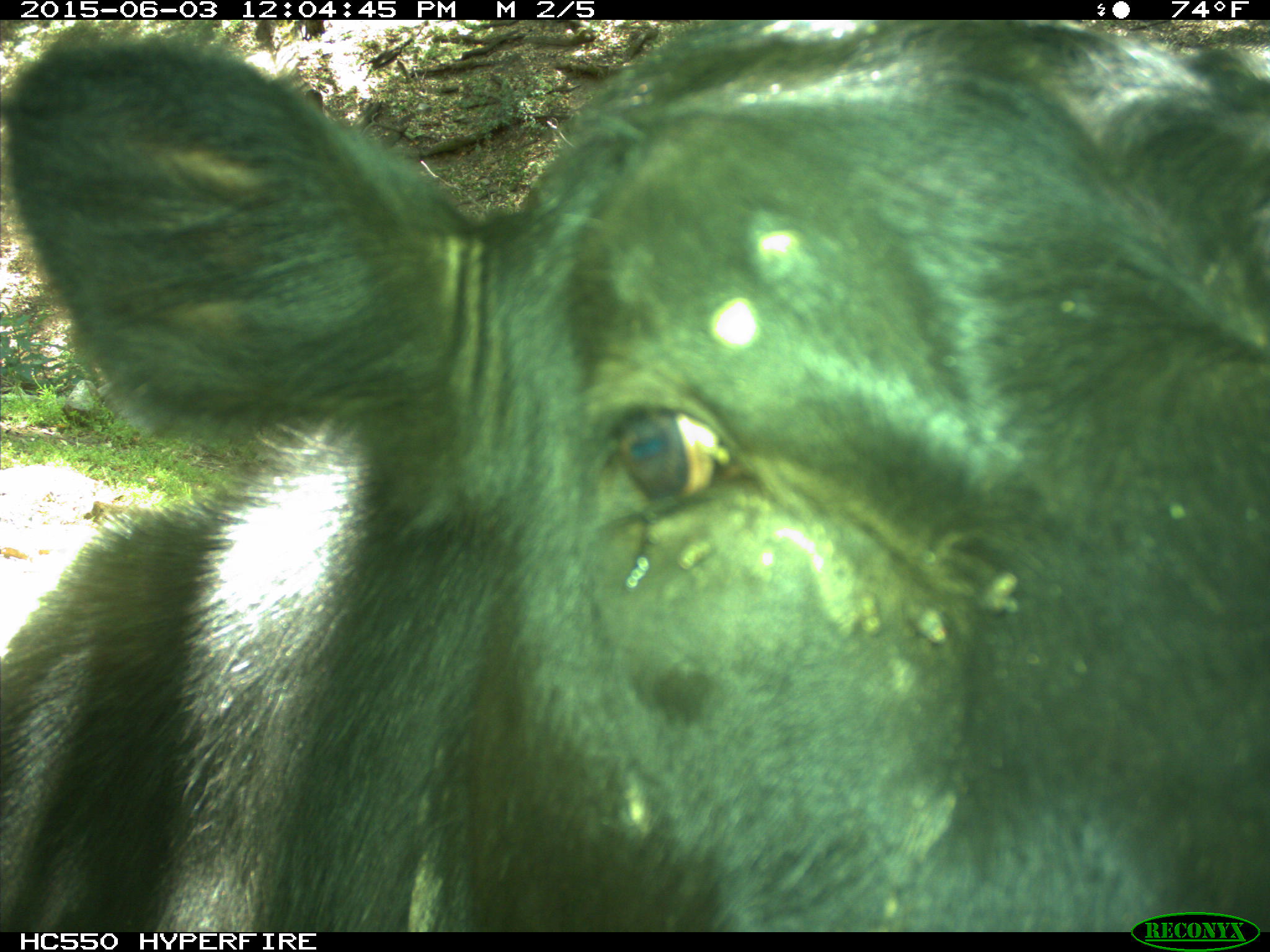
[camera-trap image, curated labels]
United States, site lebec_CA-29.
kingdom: Animalia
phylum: Chordata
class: Mammalia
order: Artiodactyla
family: Bovidae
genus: Bos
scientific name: Bos taurus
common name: domestic cow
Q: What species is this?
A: Bos taurus (domestic cow).